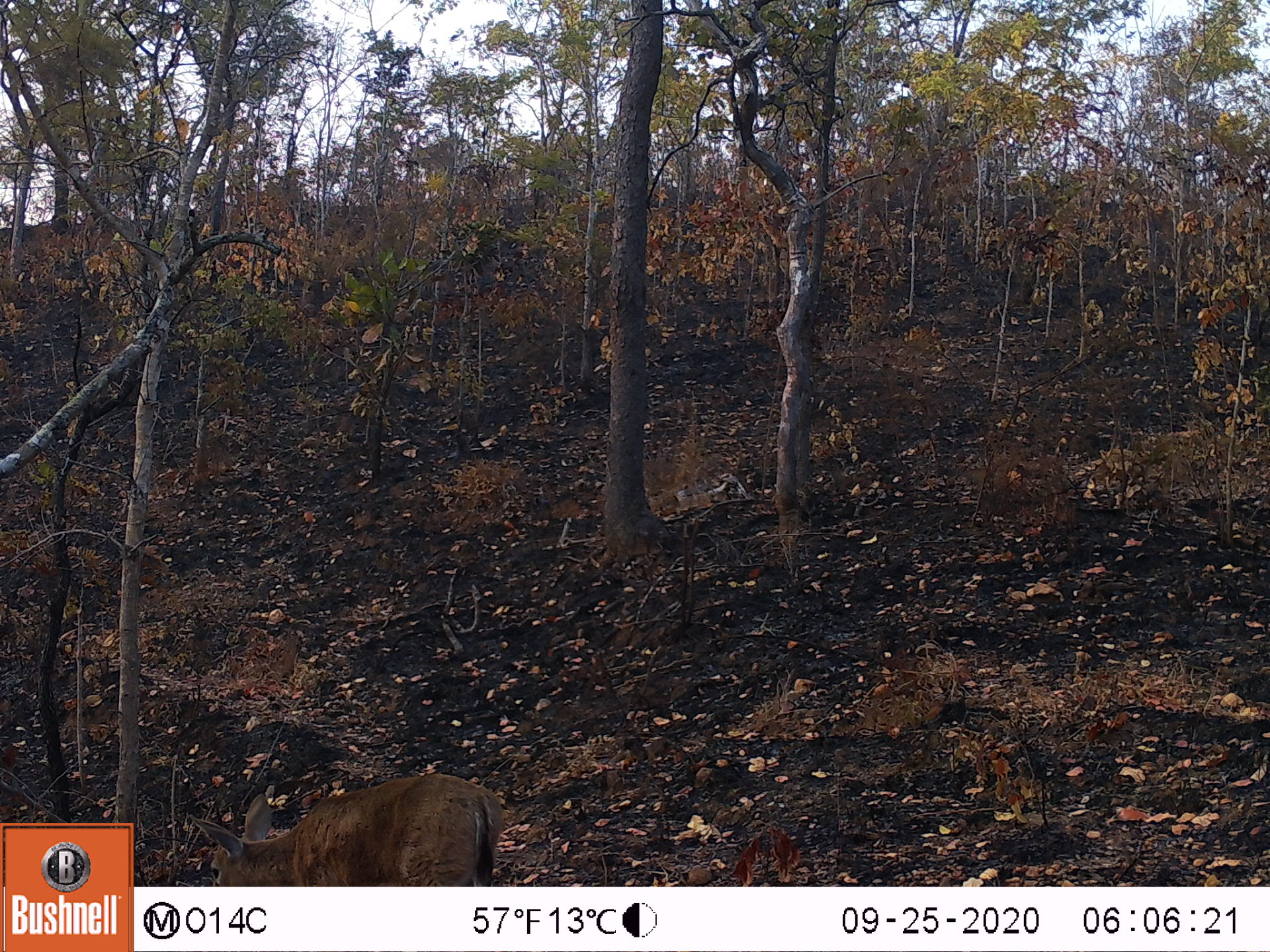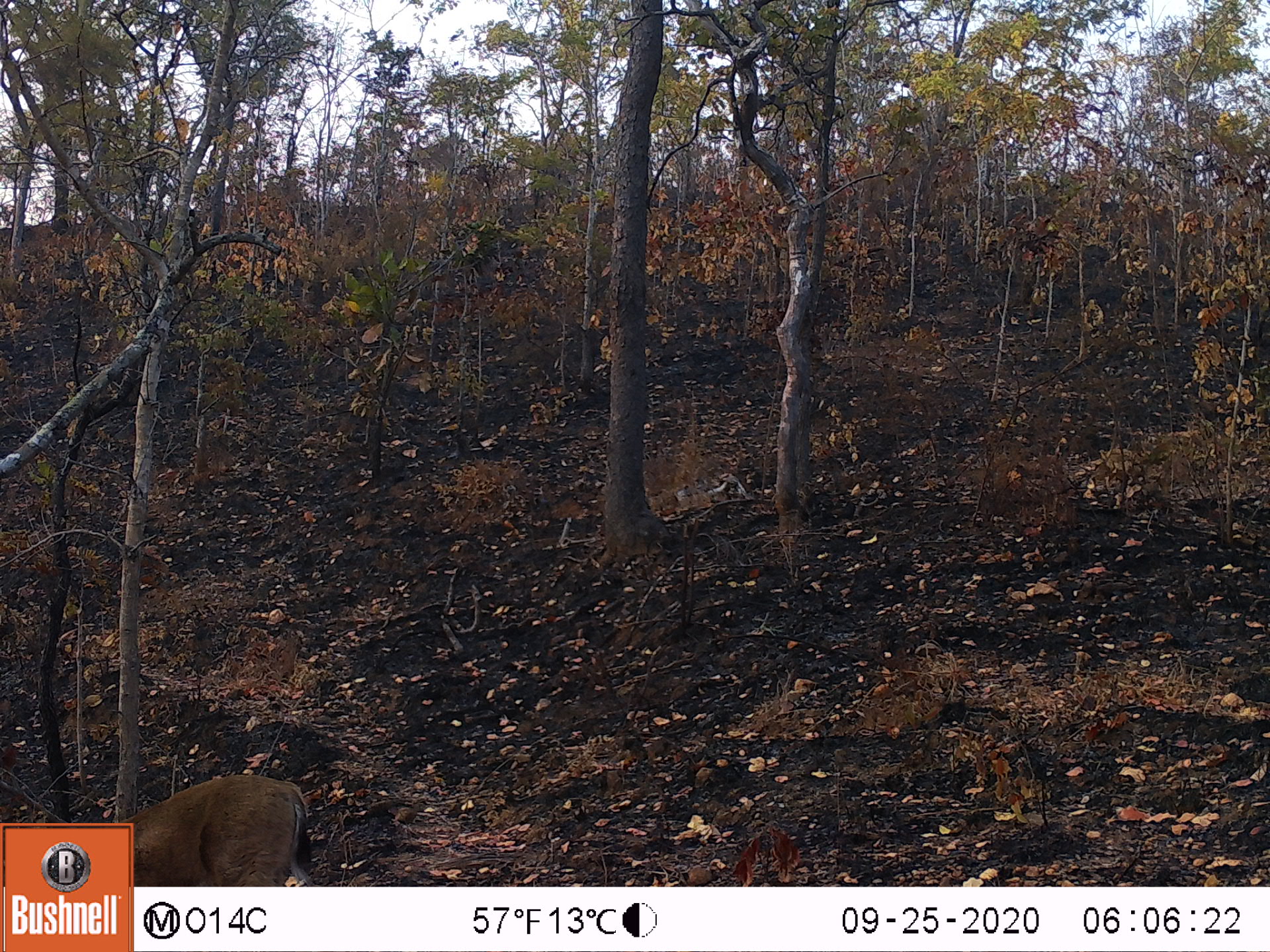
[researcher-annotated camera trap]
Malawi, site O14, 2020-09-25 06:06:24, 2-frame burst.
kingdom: Animalia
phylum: Chordata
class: Mammalia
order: Artiodactyla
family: Bovidae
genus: Sylvicapra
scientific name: Sylvicapra grimmia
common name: common duiker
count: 1